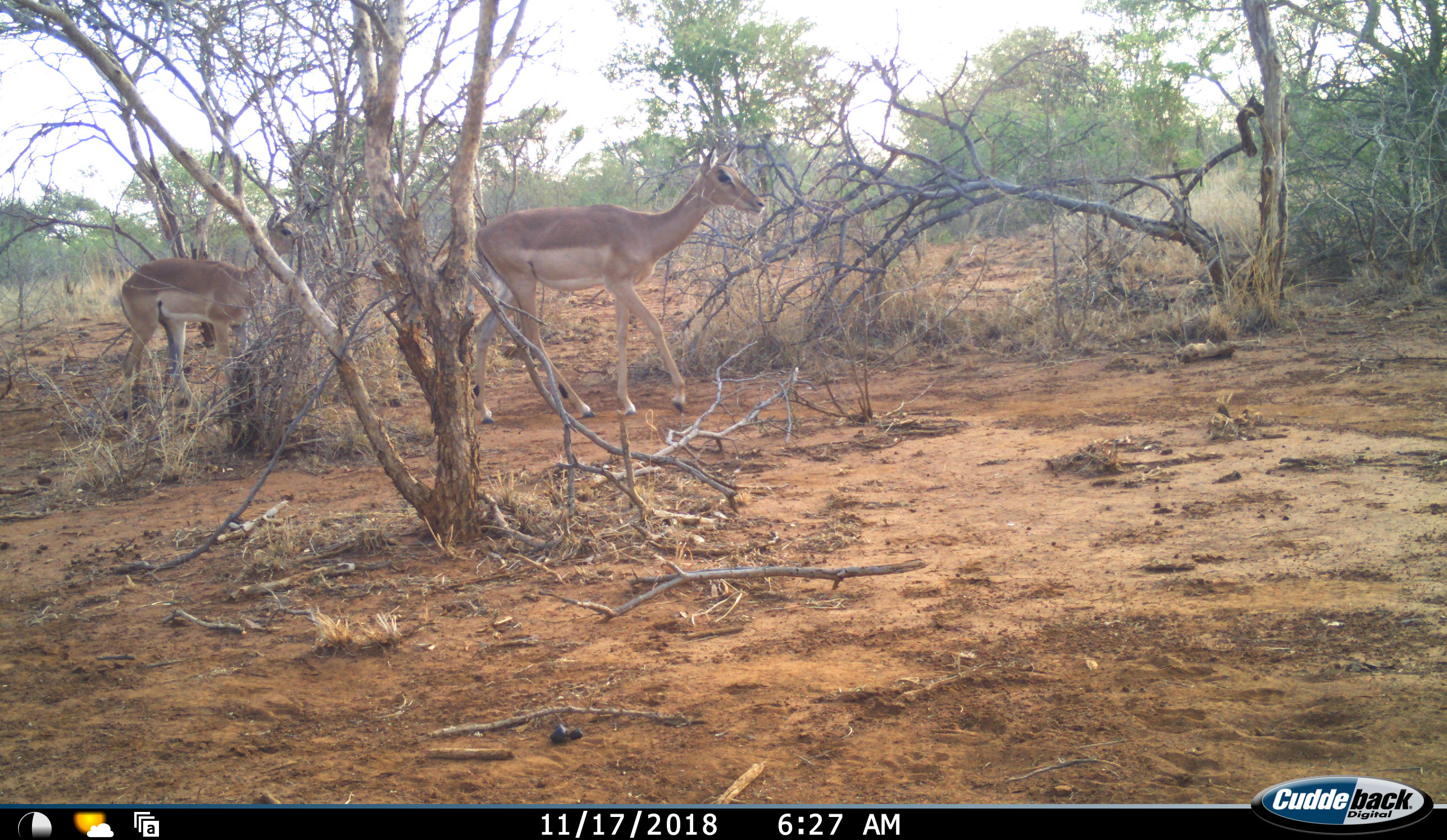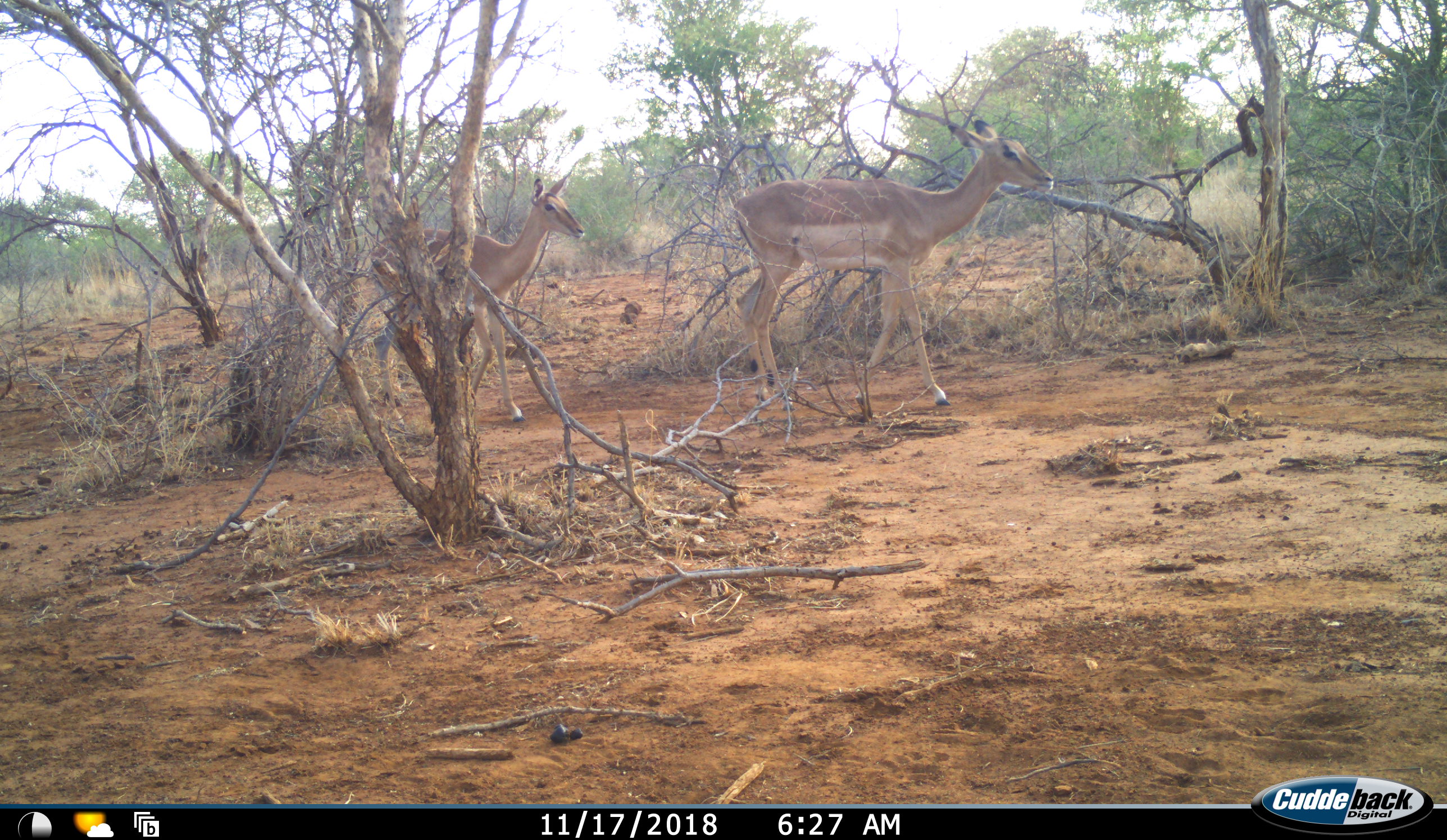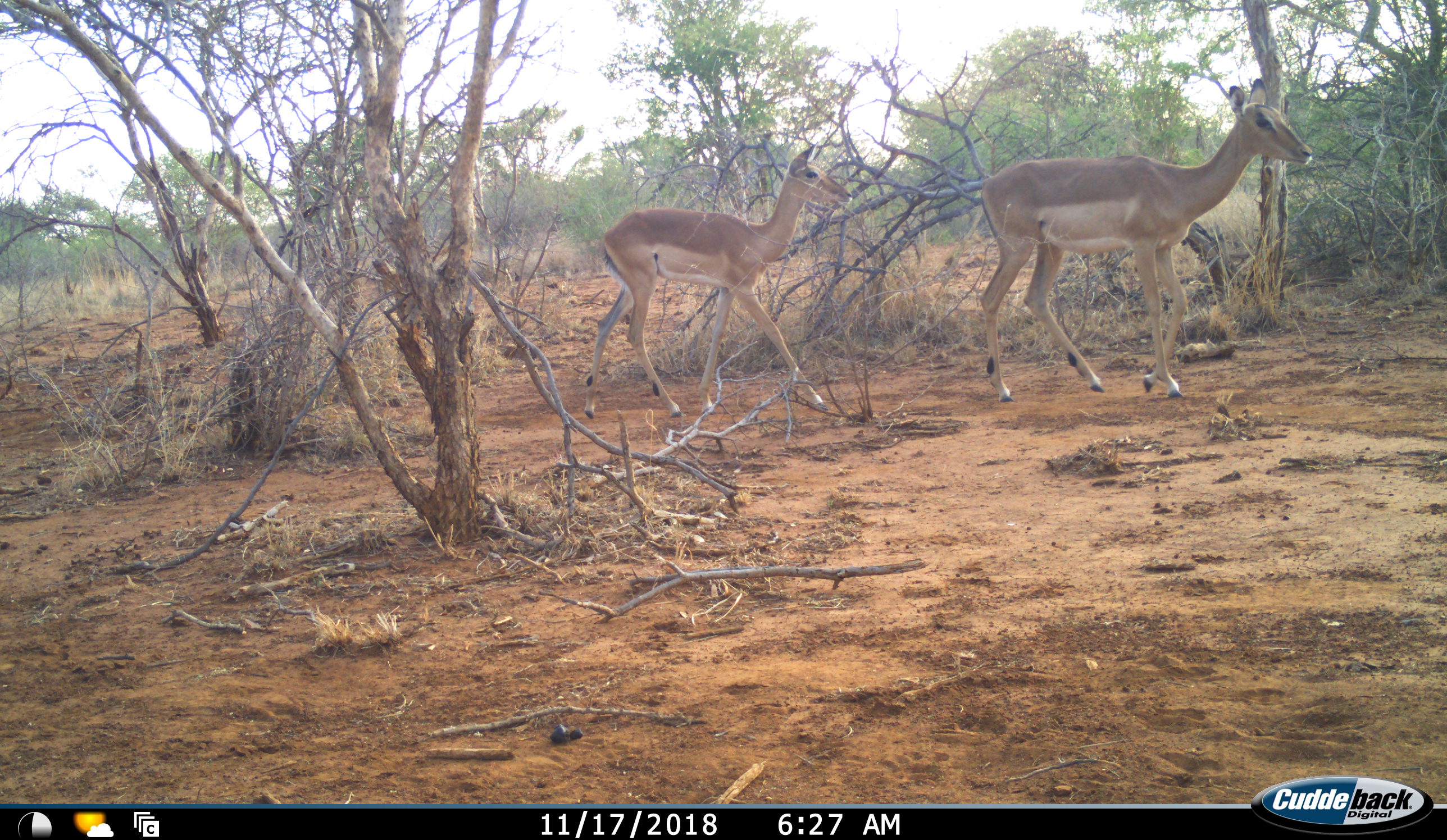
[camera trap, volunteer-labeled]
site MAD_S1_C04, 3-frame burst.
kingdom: Animalia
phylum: Chordata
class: Mammalia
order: Artiodactyla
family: Bovidae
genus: Aepyceros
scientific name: Aepyceros melampus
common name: impala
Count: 2.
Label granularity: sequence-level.